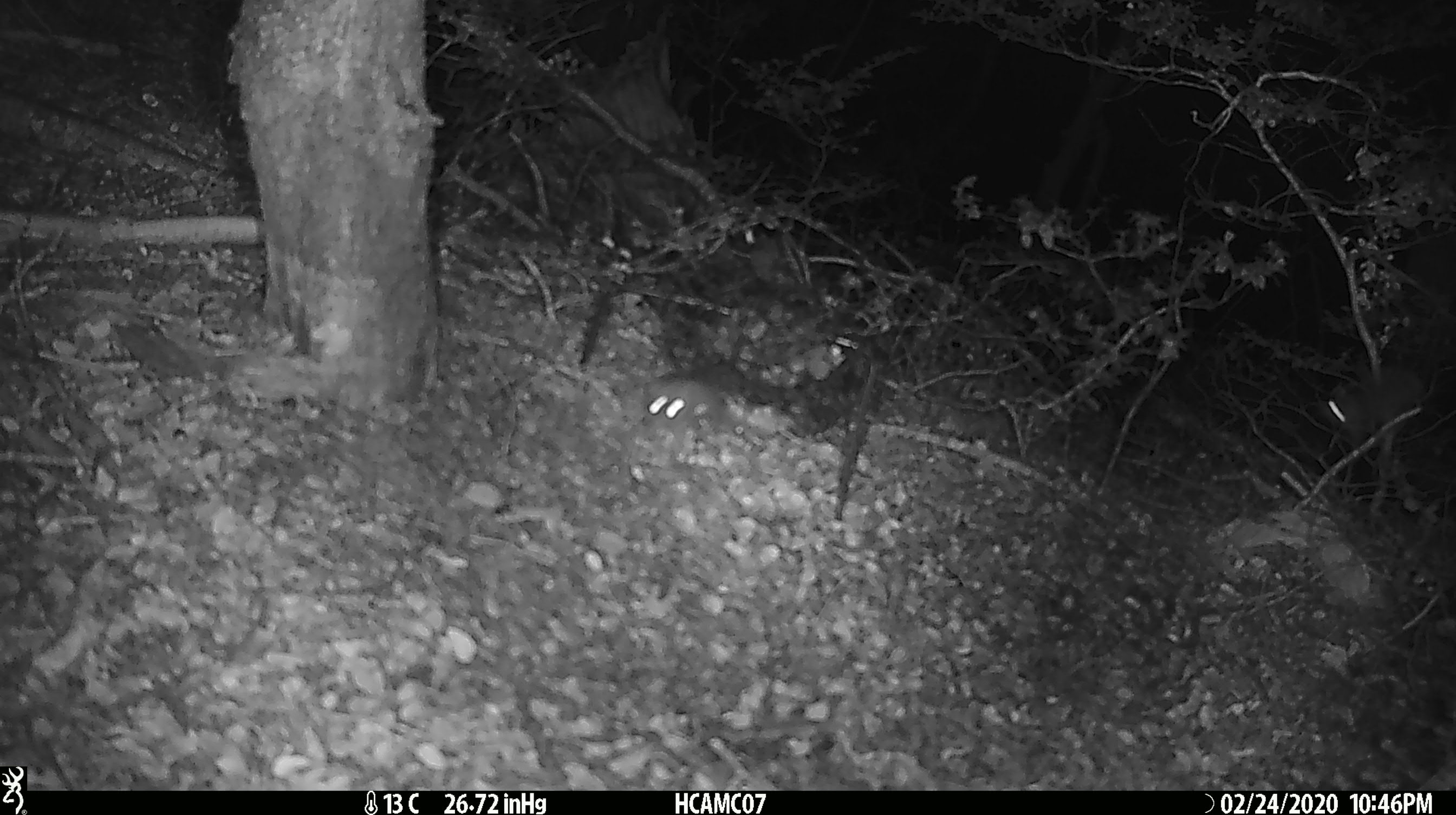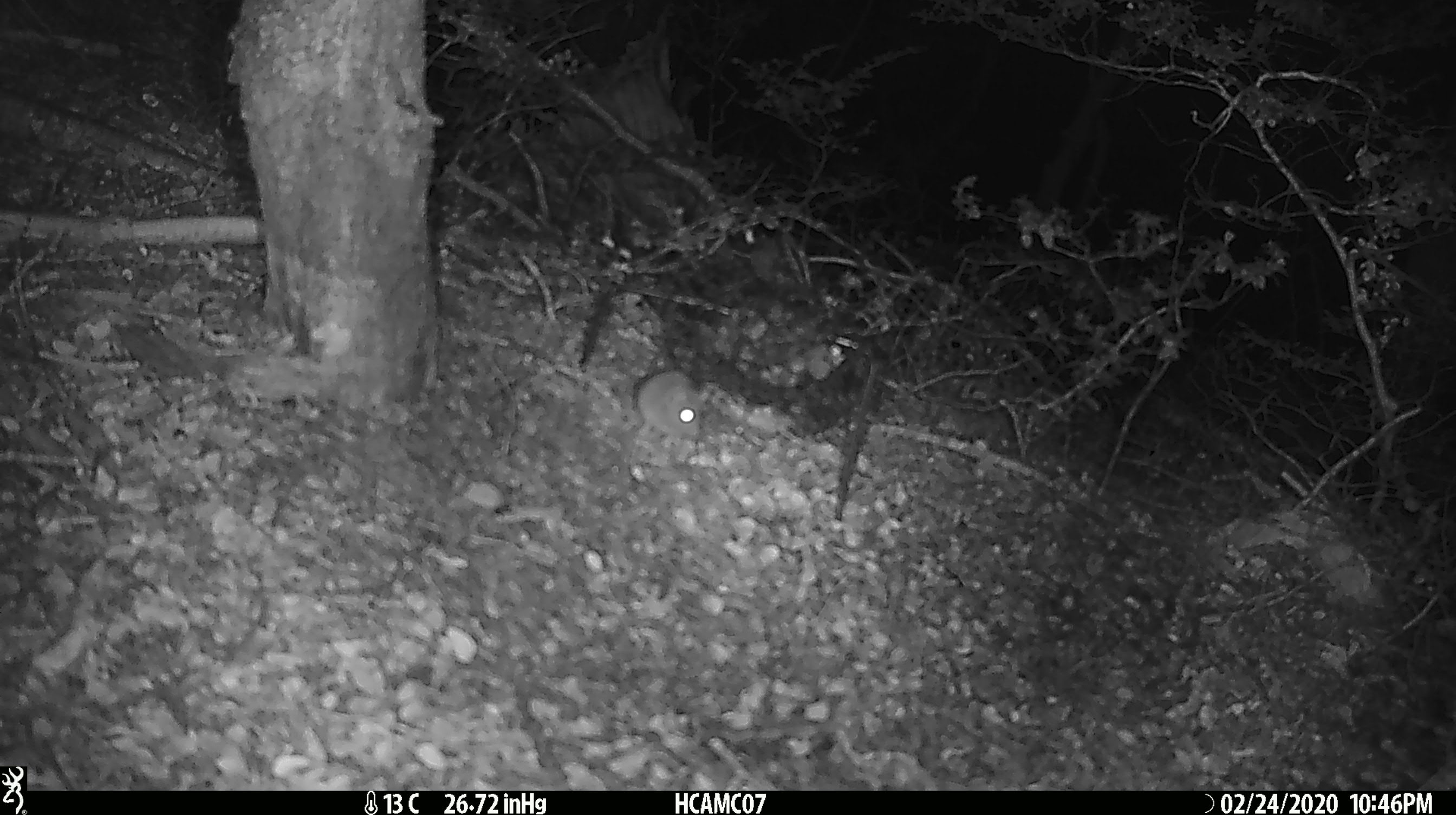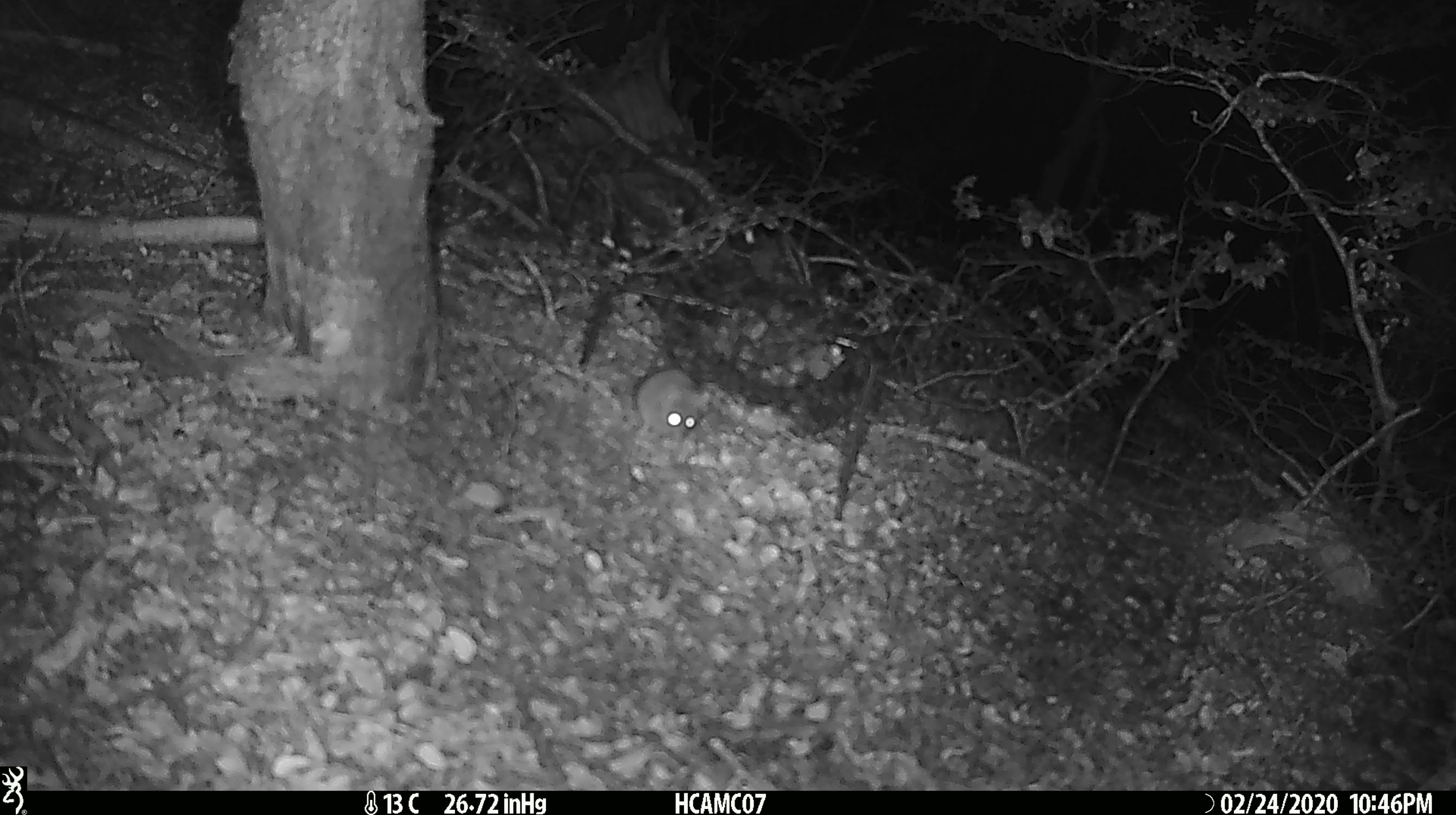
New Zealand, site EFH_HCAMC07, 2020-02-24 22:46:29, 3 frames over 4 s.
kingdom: Animalia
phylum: Chordata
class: Mammalia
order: Rodentia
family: Muridae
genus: Mus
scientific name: Mus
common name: mouse